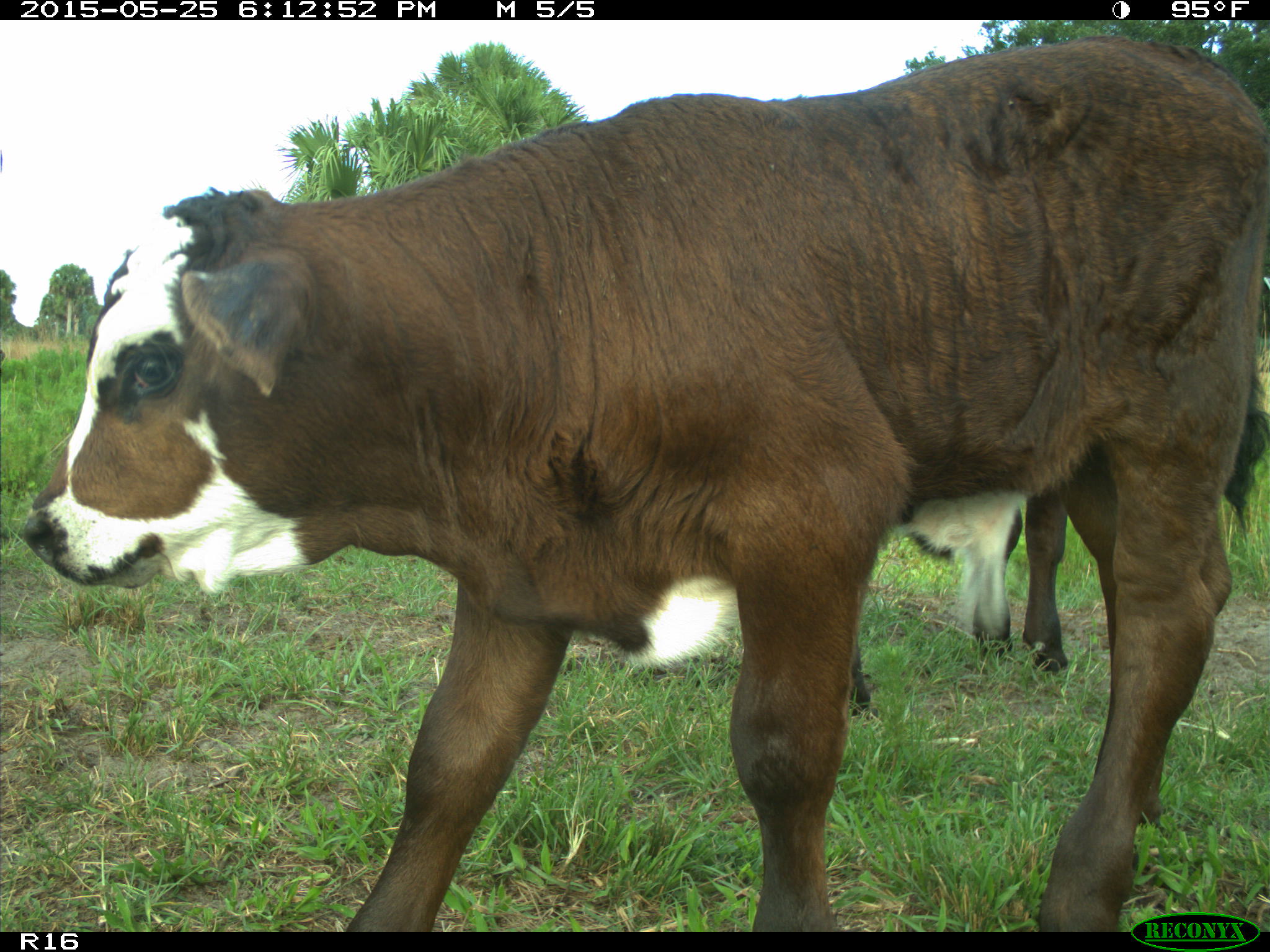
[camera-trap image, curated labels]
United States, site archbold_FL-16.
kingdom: Animalia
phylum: Chordata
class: Mammalia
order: Artiodactyla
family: Bovidae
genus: Bos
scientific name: Bos taurus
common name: domestic cow